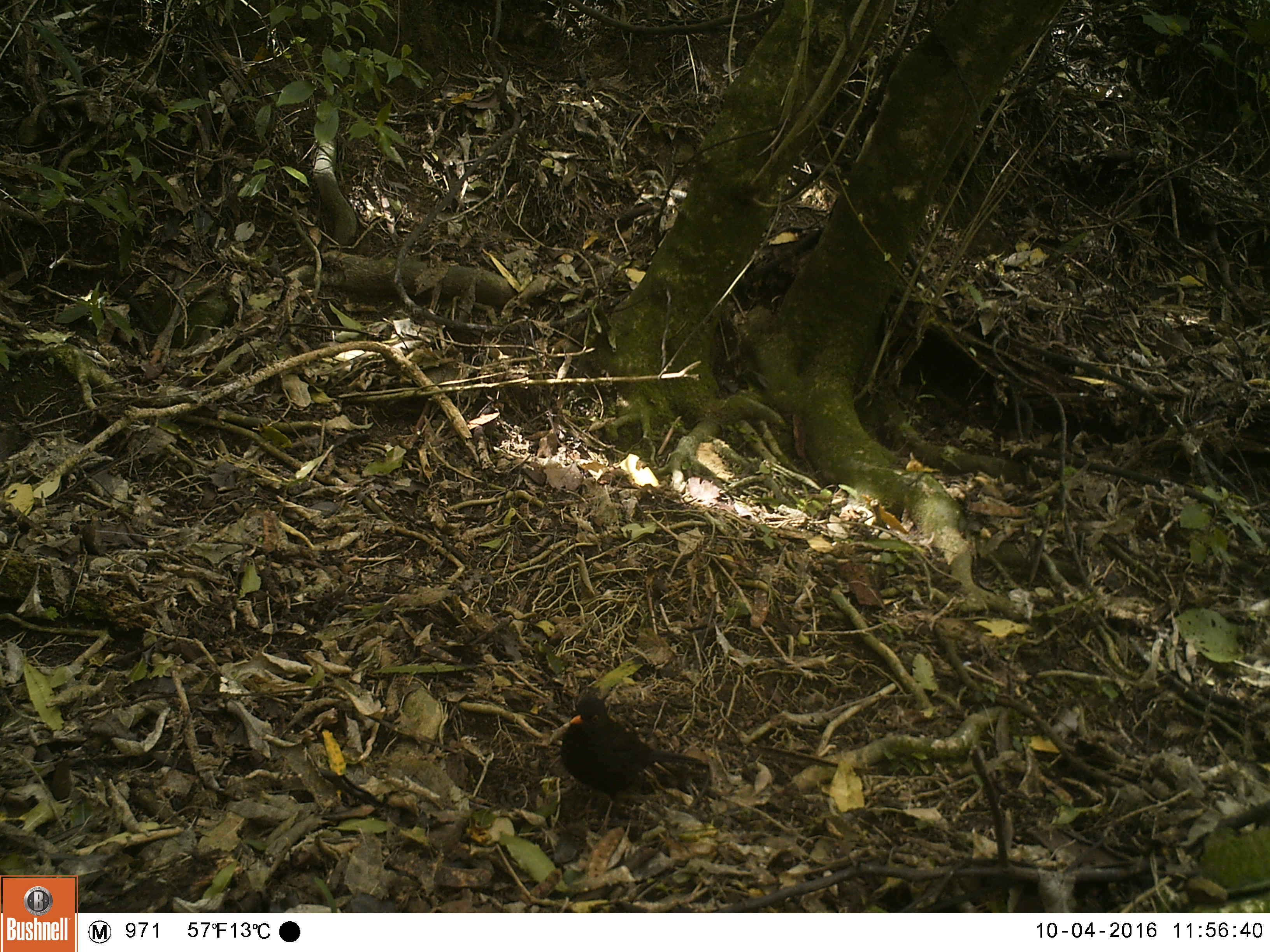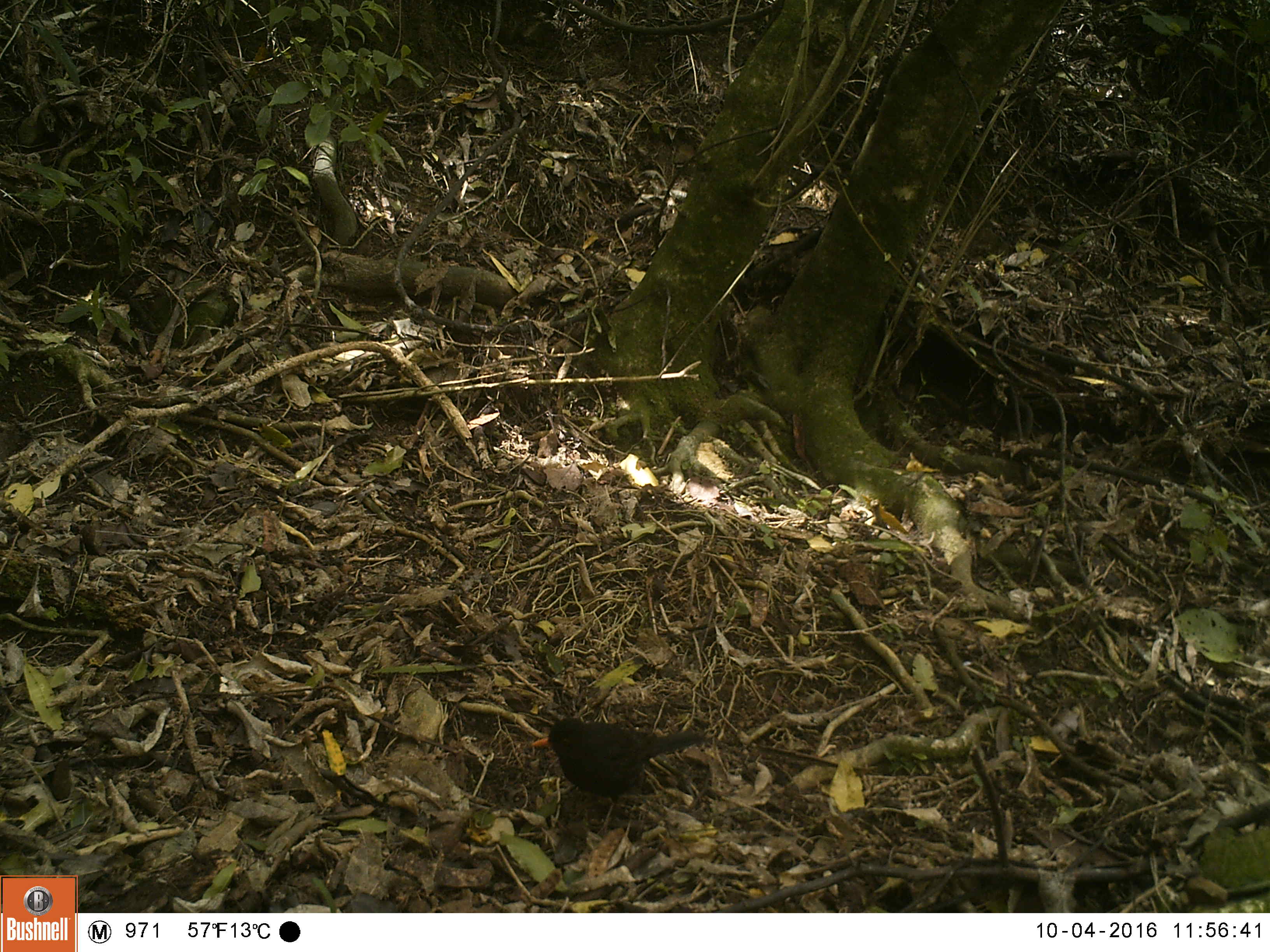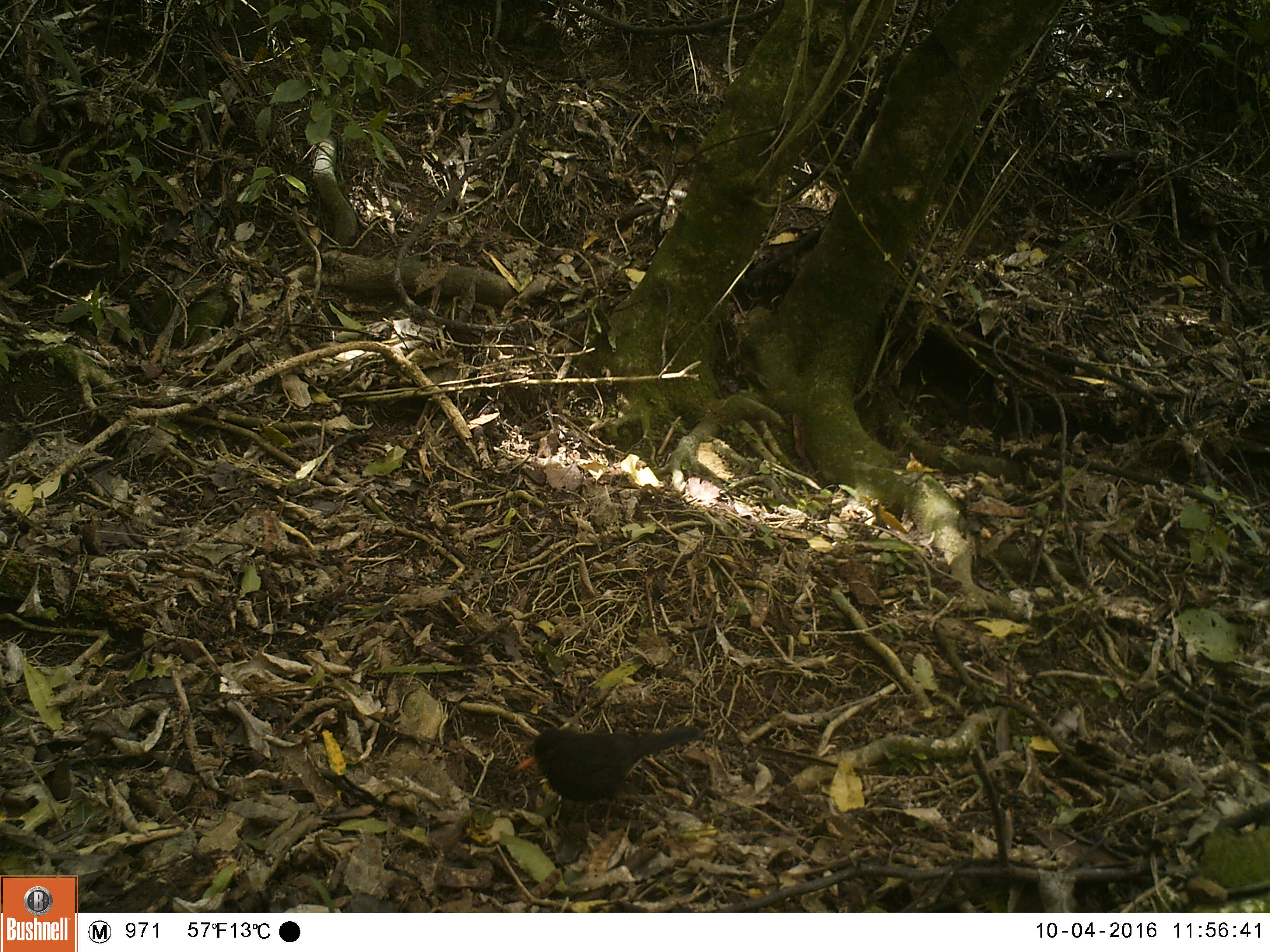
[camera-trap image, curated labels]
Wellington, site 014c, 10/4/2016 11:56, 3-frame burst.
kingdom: Animalia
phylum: Chordata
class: Aves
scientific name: Aves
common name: bird